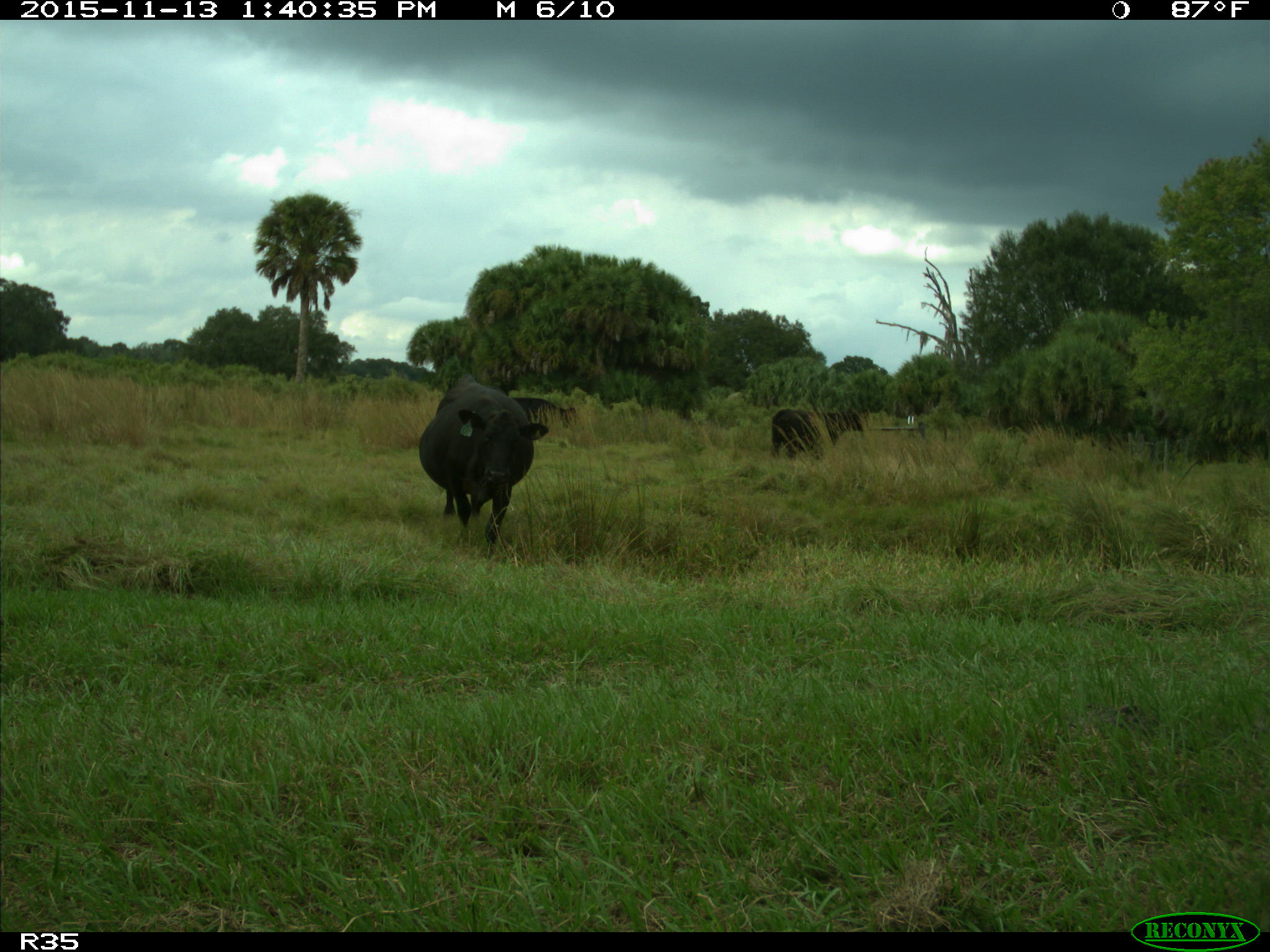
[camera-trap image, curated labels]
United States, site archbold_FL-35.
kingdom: Animalia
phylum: Chordata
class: Mammalia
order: Artiodactyla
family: Bovidae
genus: Bos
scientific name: Bos taurus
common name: domestic cow